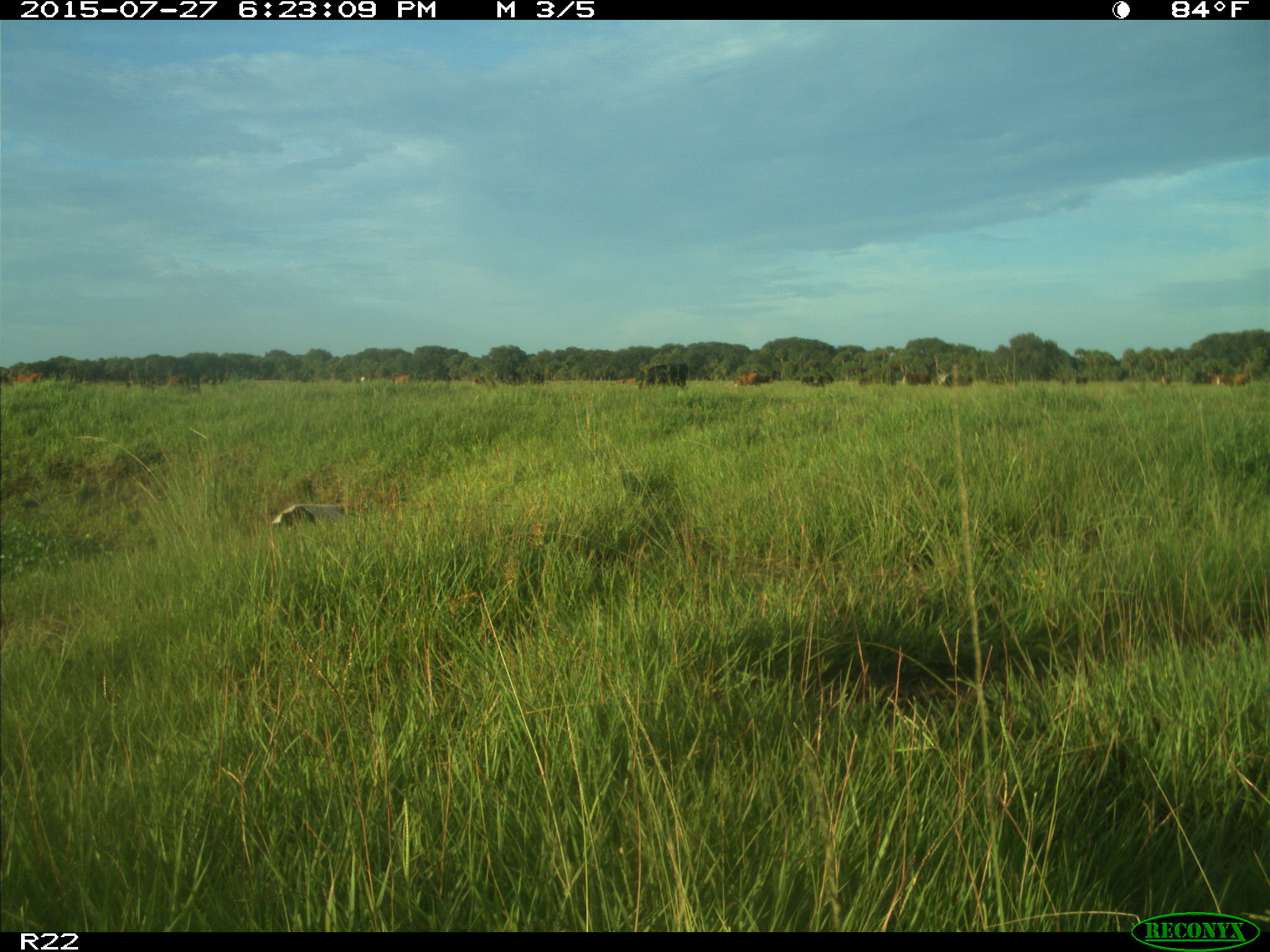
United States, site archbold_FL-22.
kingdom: Animalia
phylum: Chordata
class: Mammalia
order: Artiodactyla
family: Bovidae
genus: Bos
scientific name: Bos taurus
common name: domestic cow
Bos taurus (domestic cow).